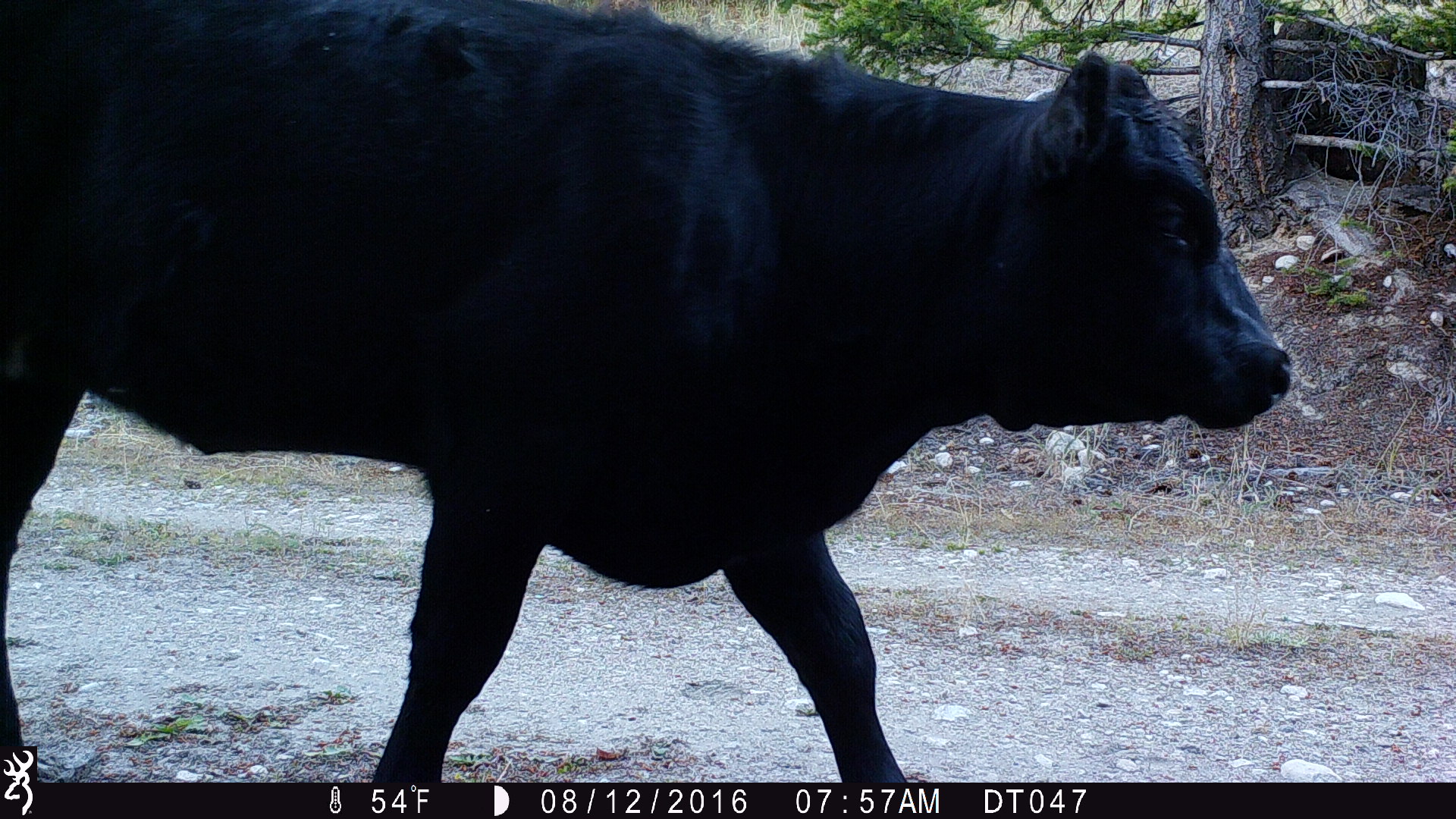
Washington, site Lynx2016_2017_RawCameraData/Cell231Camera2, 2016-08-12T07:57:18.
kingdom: Animalia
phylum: Chordata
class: Mammalia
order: Artiodactyla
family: Bovidae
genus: Bos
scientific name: Bos taurus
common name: domestic cattle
Domestic cattle (Bos taurus). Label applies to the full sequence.